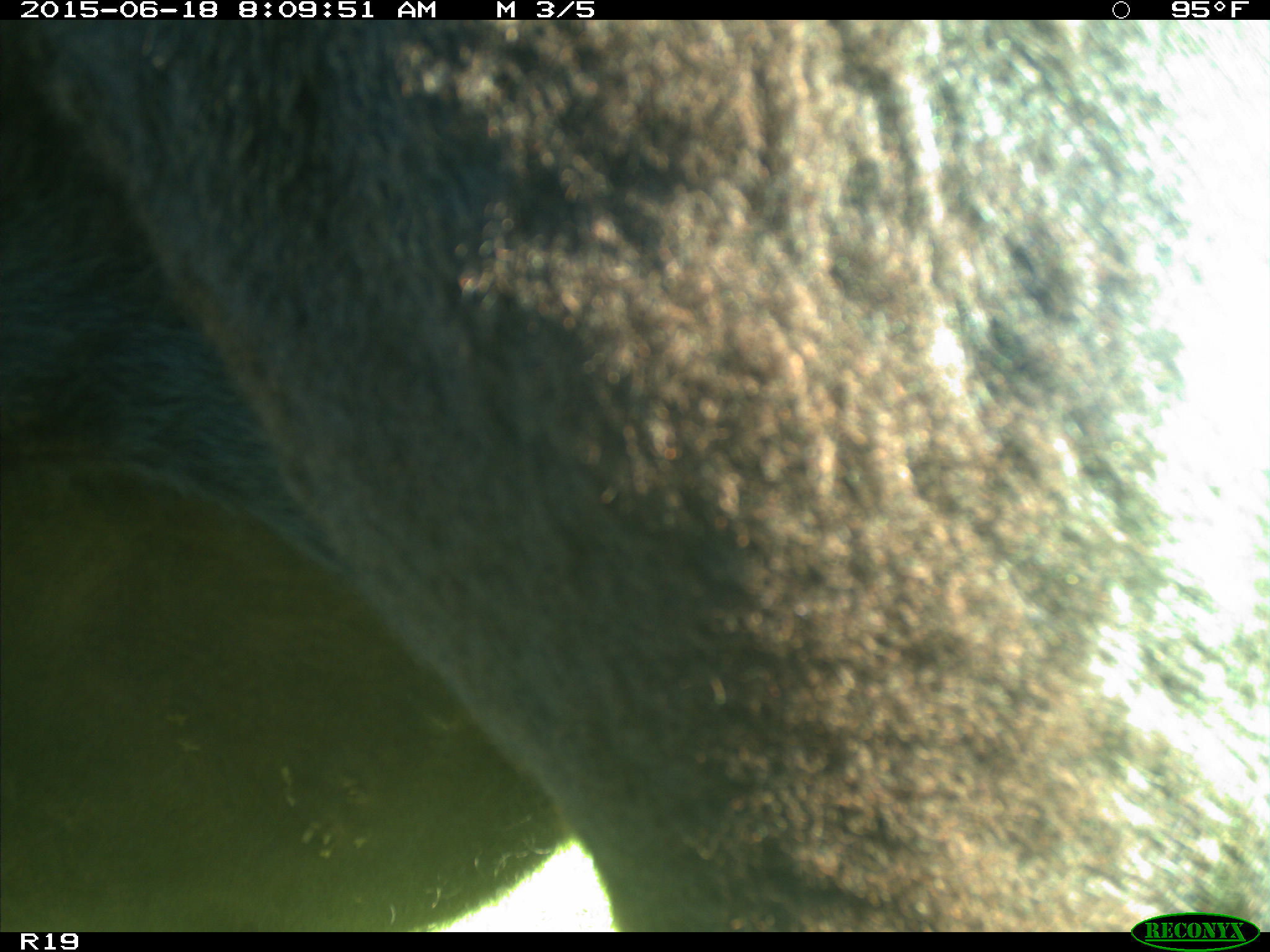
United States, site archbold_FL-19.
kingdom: Animalia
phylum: Chordata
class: Mammalia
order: Artiodactyla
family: Bovidae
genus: Bos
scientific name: Bos taurus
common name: domestic cow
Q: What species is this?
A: Bos taurus (domestic cow).